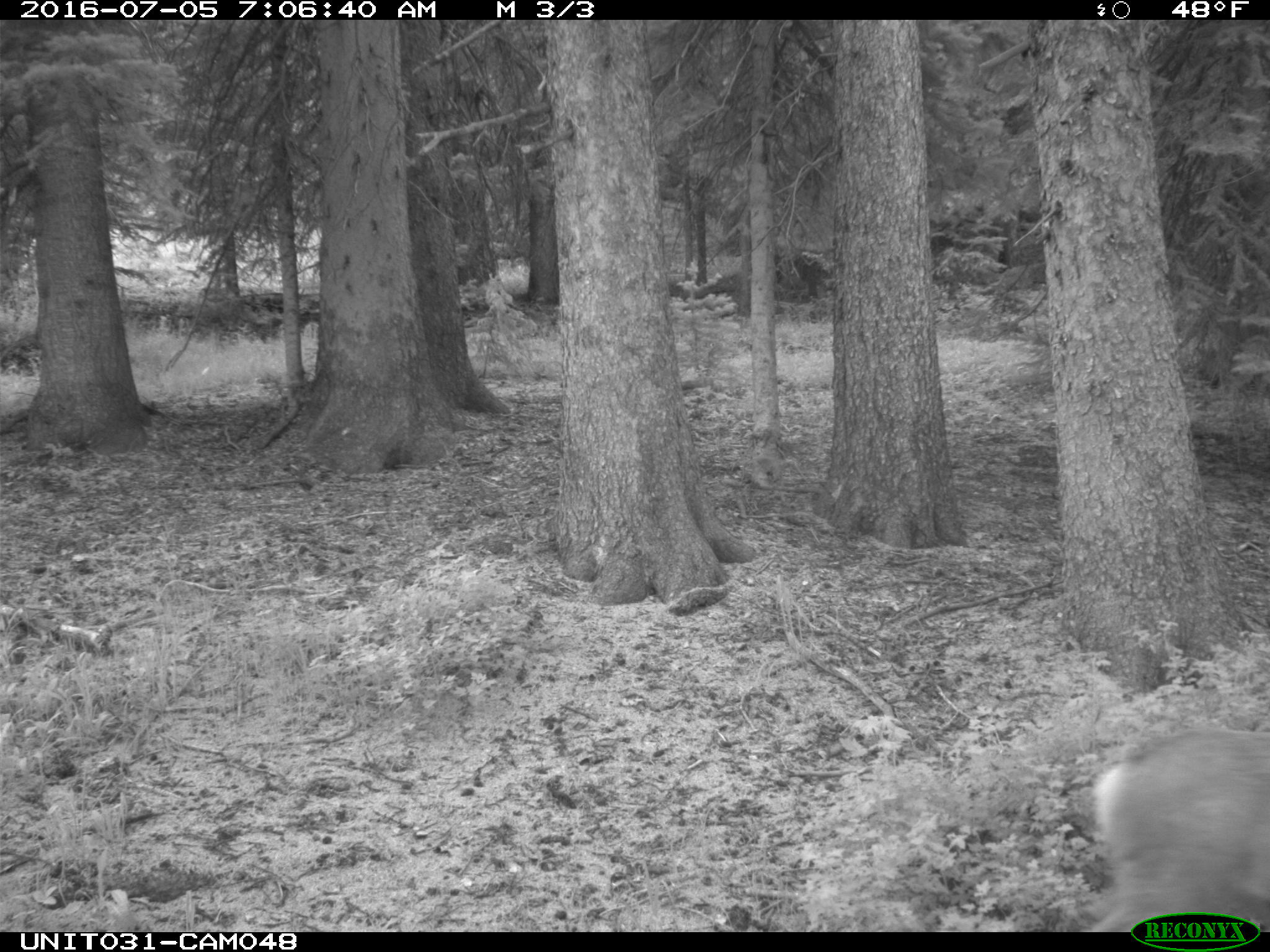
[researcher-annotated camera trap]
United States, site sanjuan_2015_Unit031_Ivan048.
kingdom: Animalia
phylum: Chordata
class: Mammalia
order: Artiodactyla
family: Cervidae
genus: Odocoileus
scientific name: Odocoileus hemionus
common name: mule deer